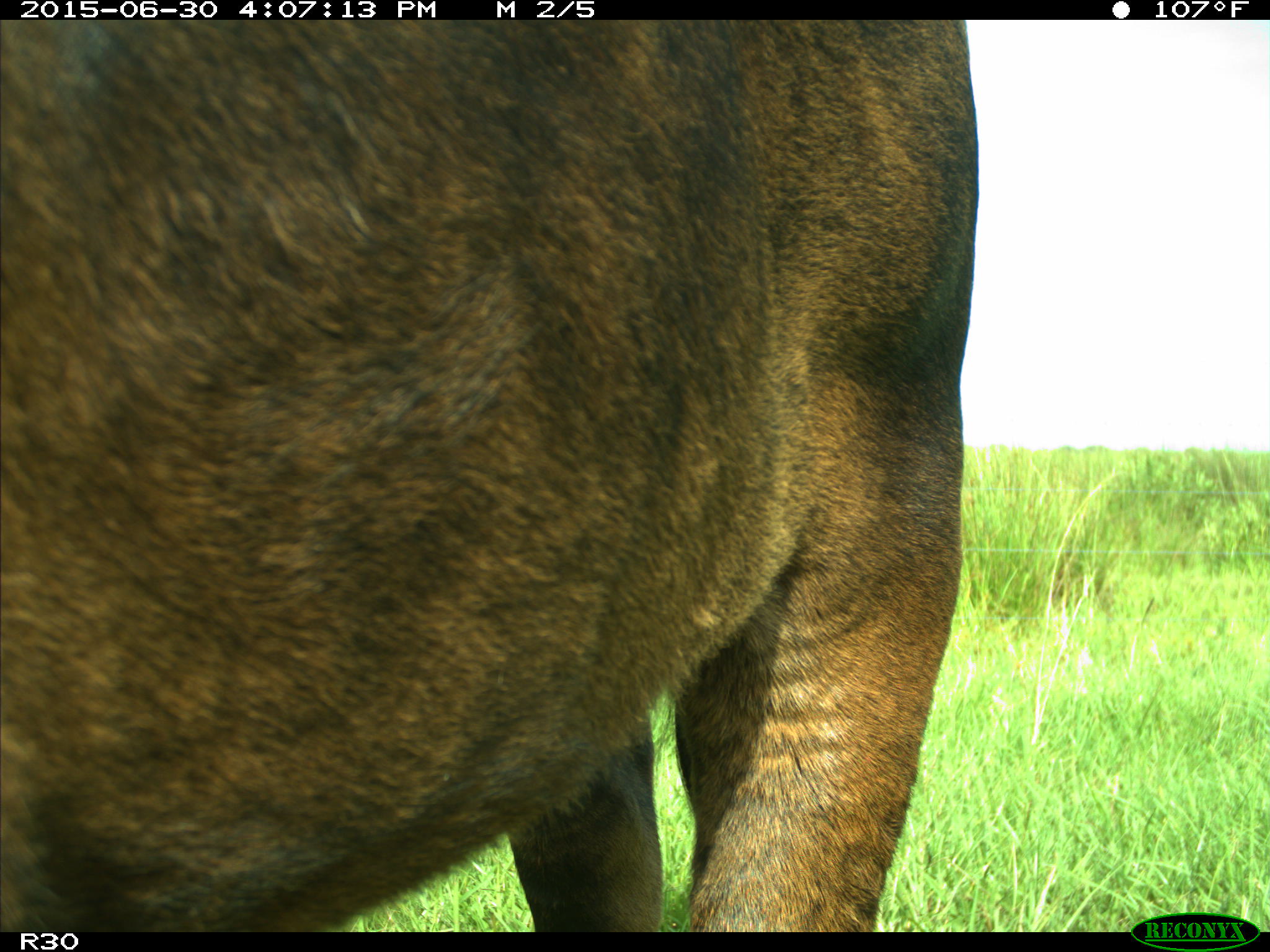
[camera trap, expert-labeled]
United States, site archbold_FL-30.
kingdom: Animalia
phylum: Chordata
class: Mammalia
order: Artiodactyla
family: Bovidae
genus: Bos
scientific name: Bos taurus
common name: domestic cow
Bos taurus (domestic cow).